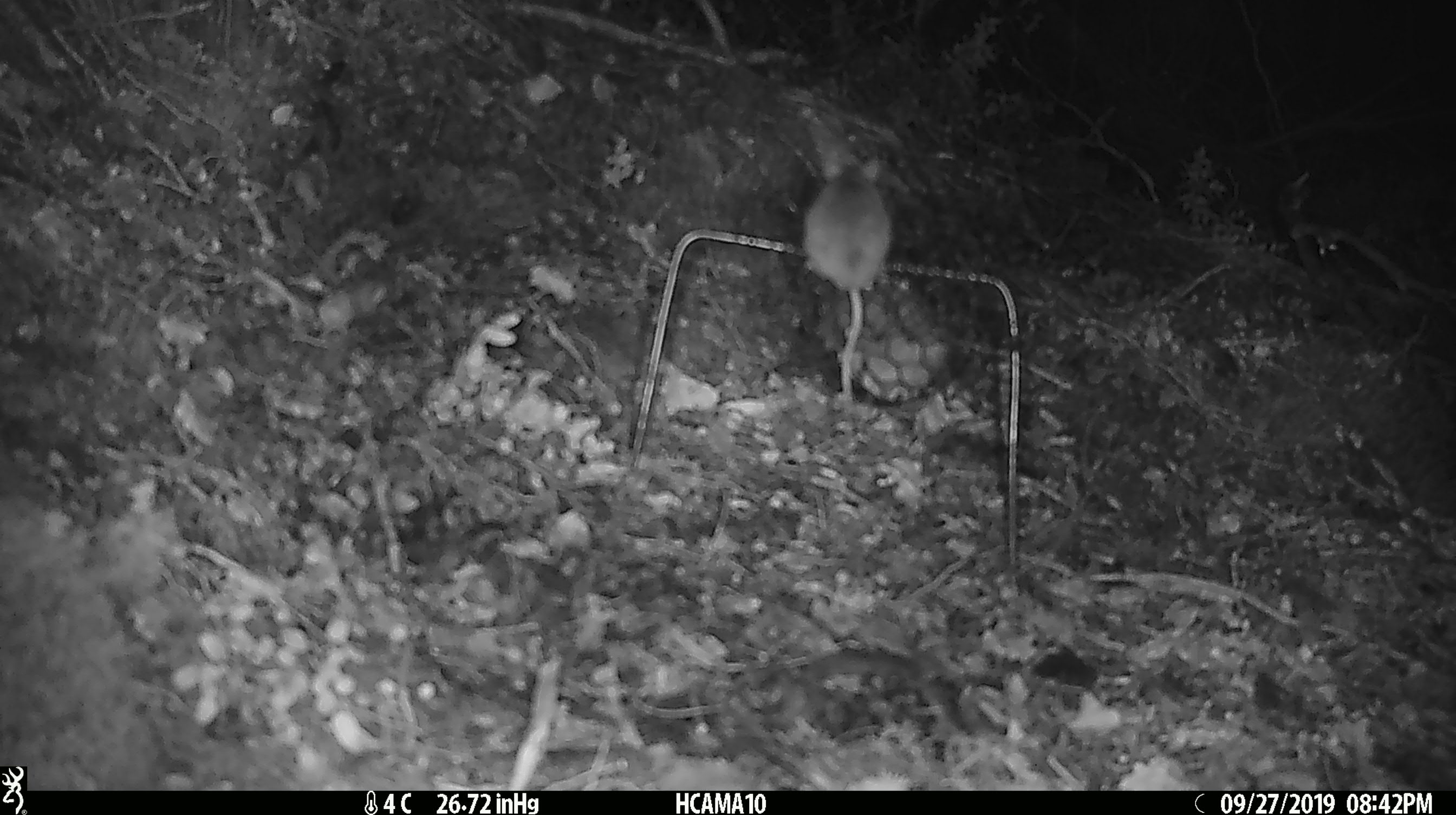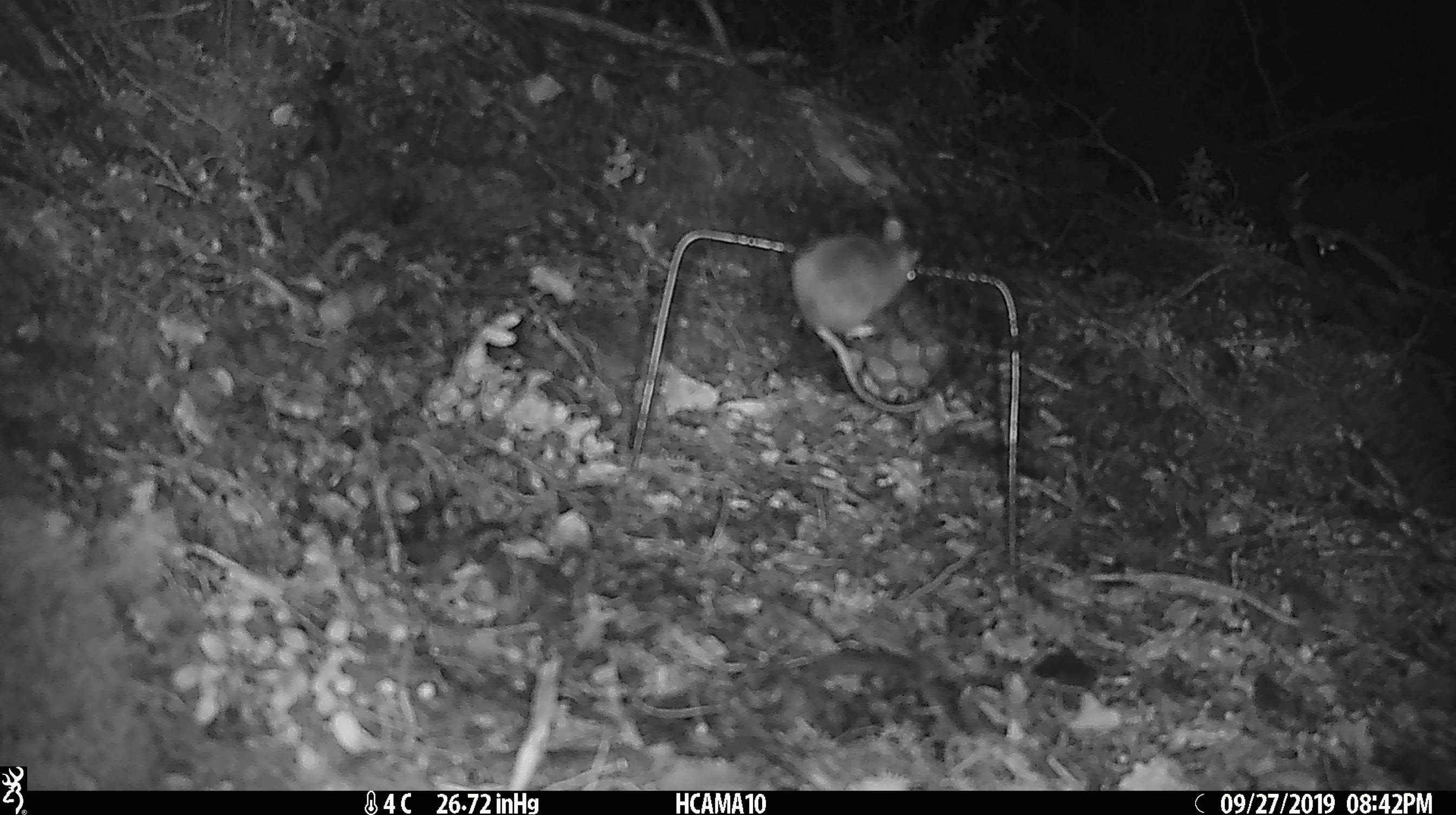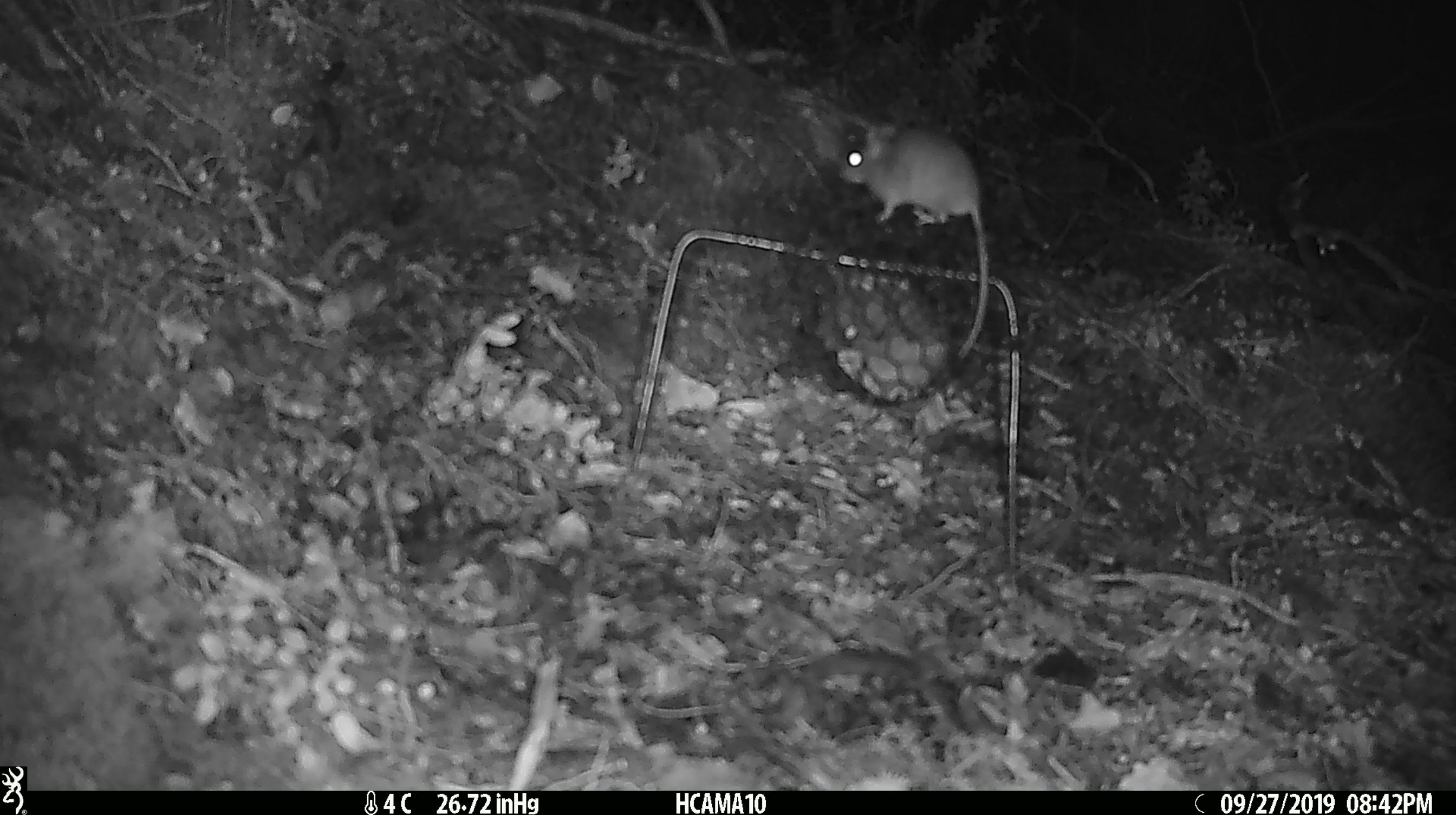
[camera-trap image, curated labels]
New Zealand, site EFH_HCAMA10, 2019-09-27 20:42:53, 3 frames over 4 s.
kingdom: Animalia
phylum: Chordata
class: Mammalia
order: Rodentia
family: Muridae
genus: Mus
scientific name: Mus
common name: mouse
Mouse (Mus).